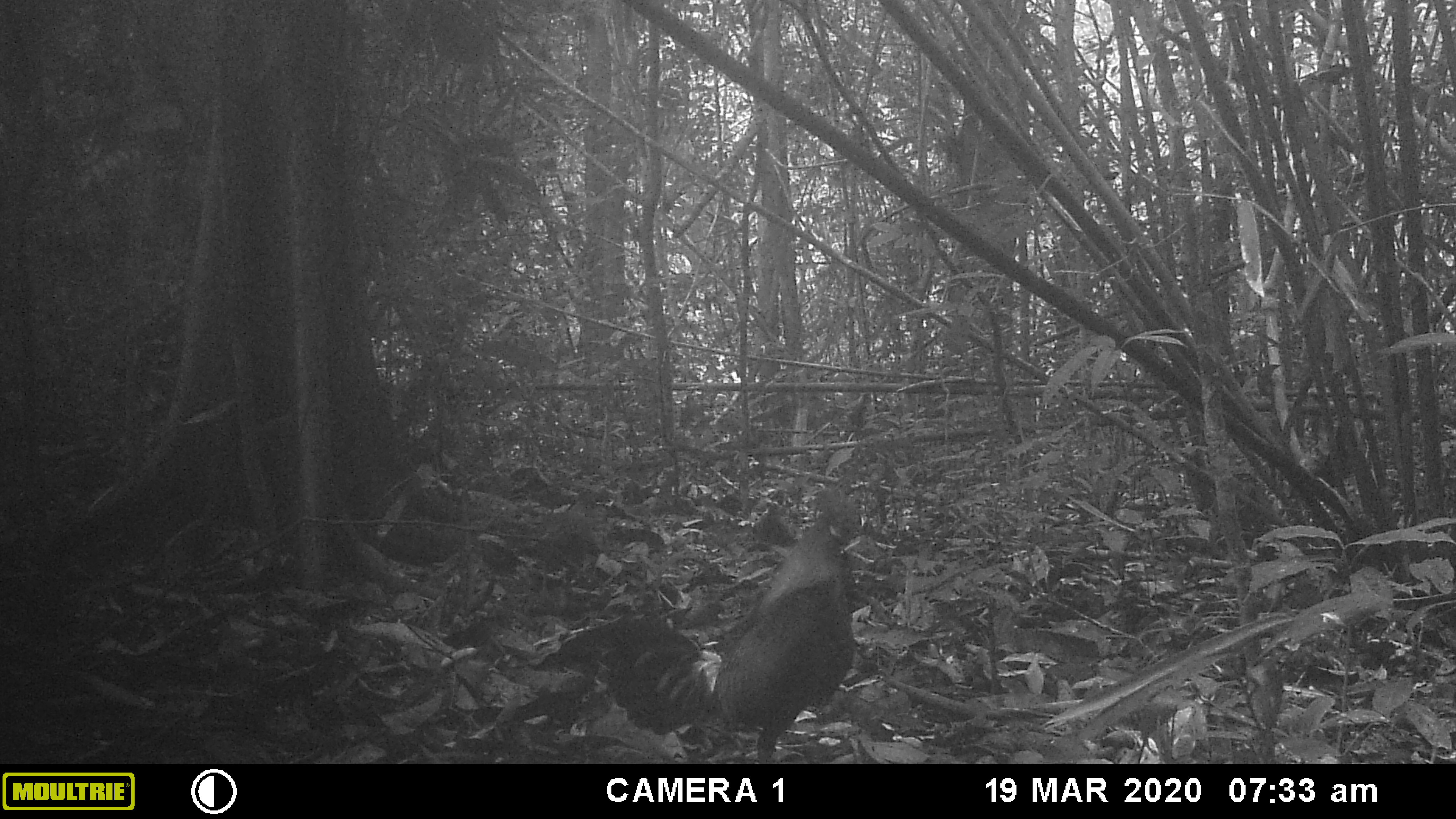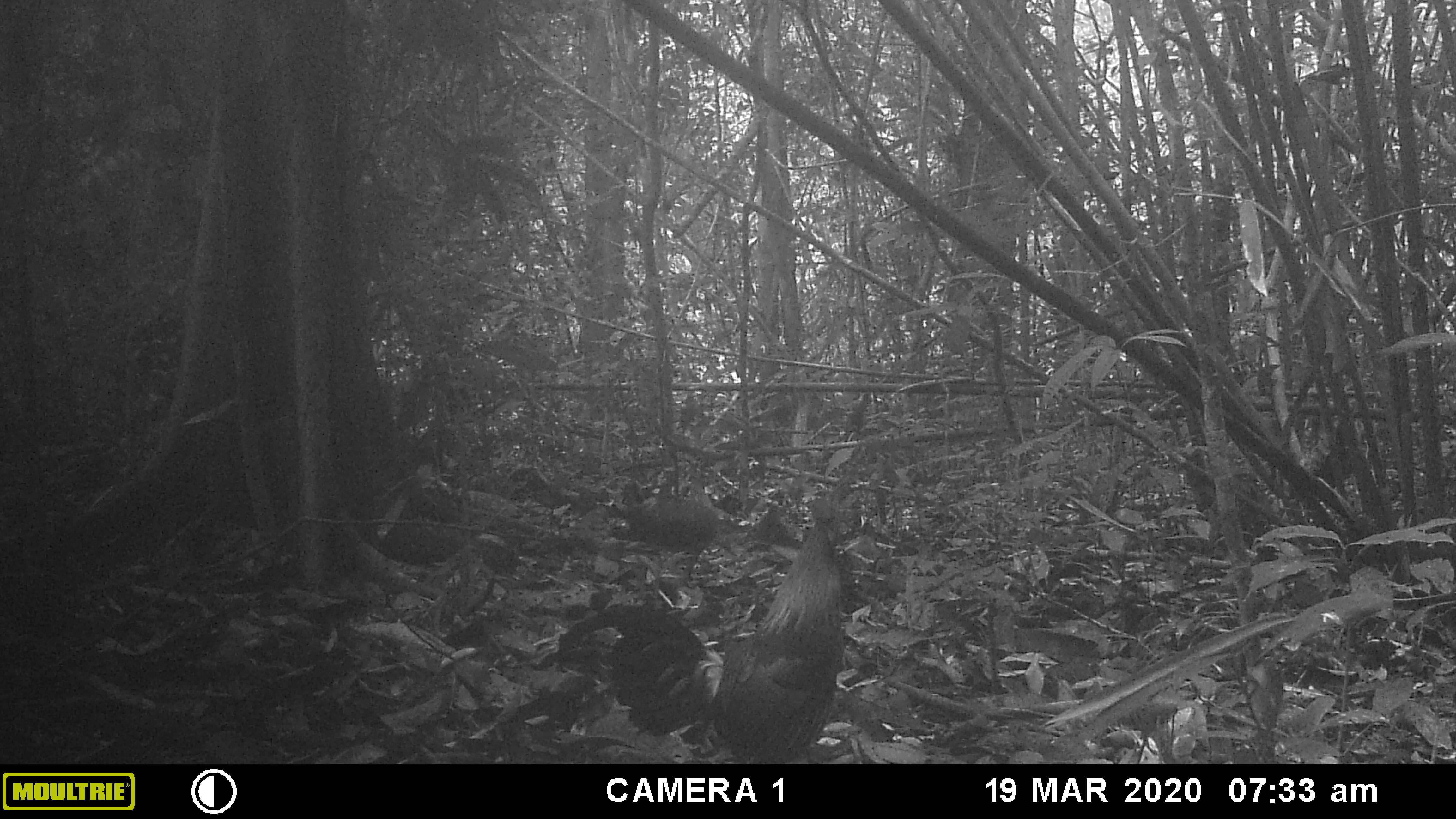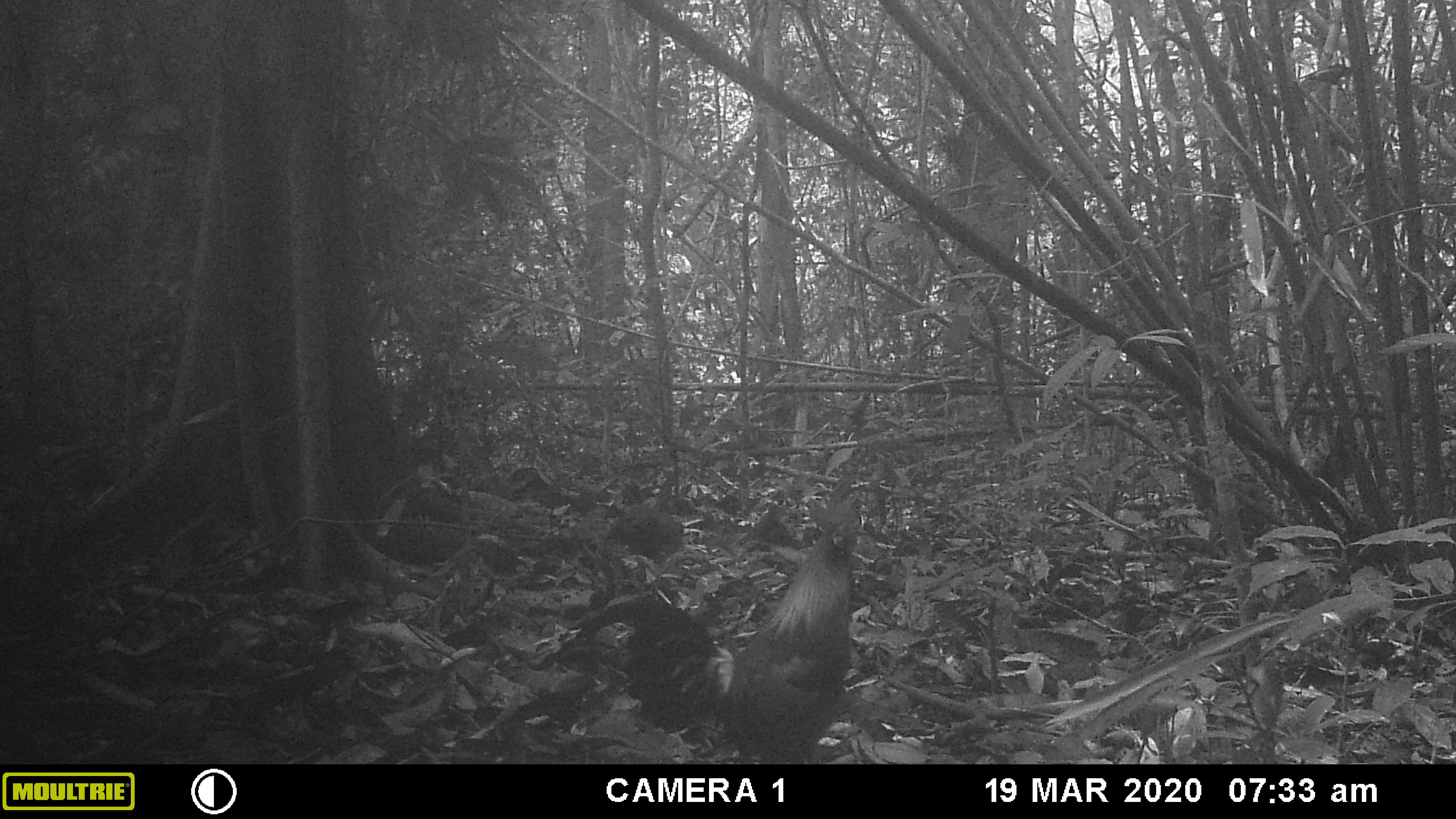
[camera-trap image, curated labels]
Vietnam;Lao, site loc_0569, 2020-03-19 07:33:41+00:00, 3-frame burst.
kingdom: Animalia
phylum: Chordata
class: Aves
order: Galliformes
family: Phasianidae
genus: Gallus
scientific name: Gallus gallus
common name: red junglefowl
Red junglefowl (Gallus gallus). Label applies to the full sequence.